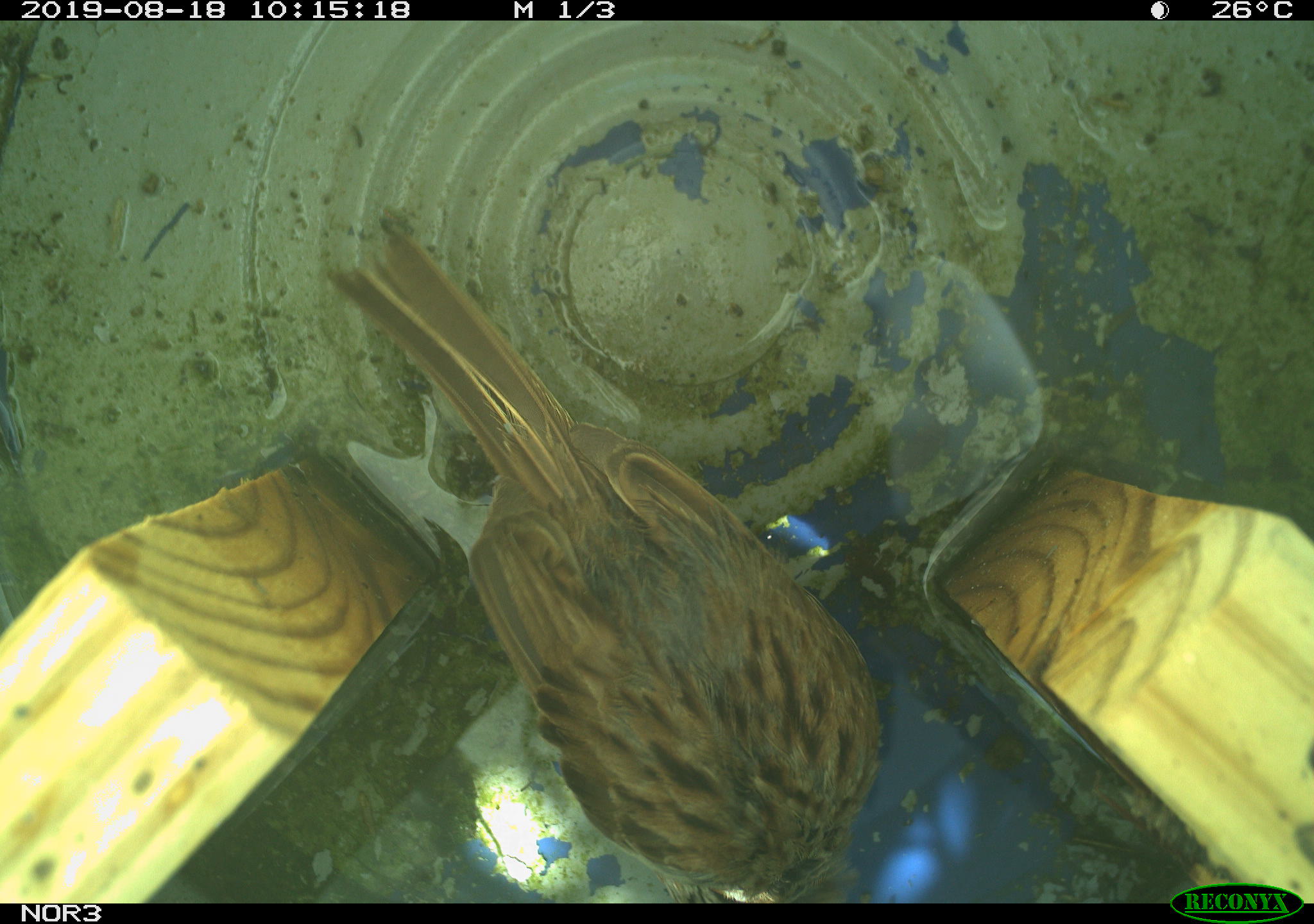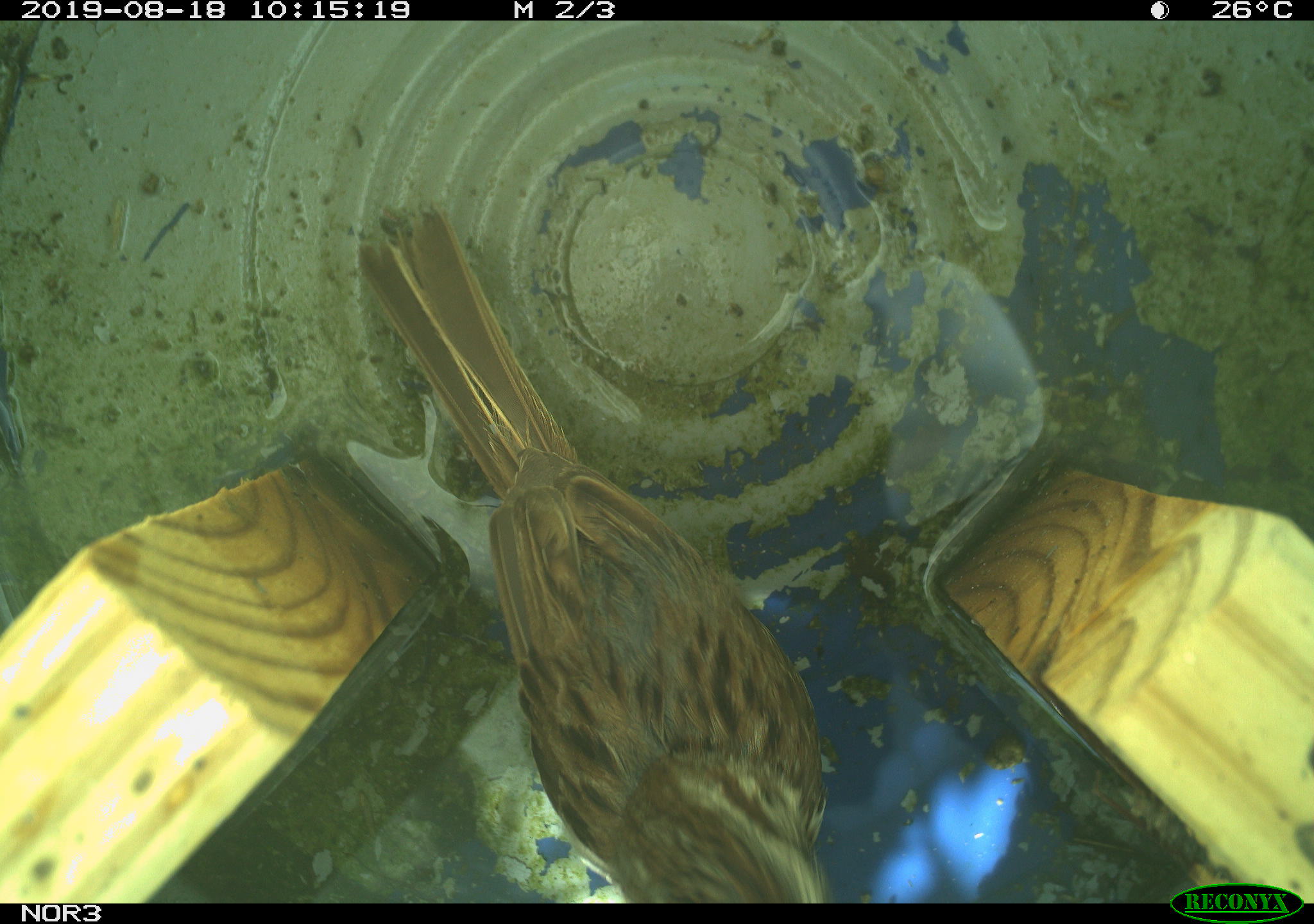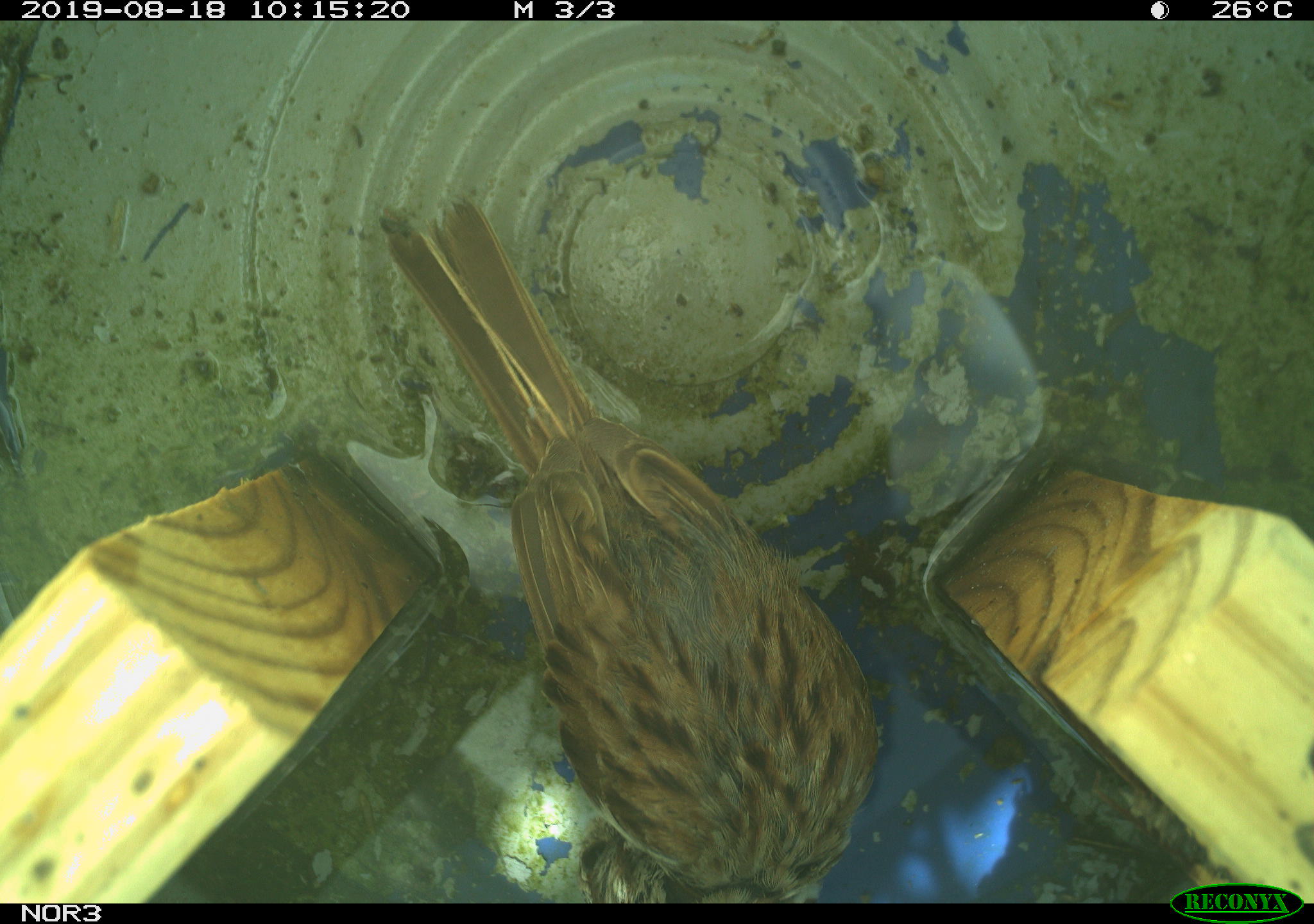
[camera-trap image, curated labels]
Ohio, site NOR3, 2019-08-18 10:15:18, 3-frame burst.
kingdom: Animalia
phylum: Chordata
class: Aves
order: Passeriformes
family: Passerellidae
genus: Melospiza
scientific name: Melospiza melodia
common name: song sparrow